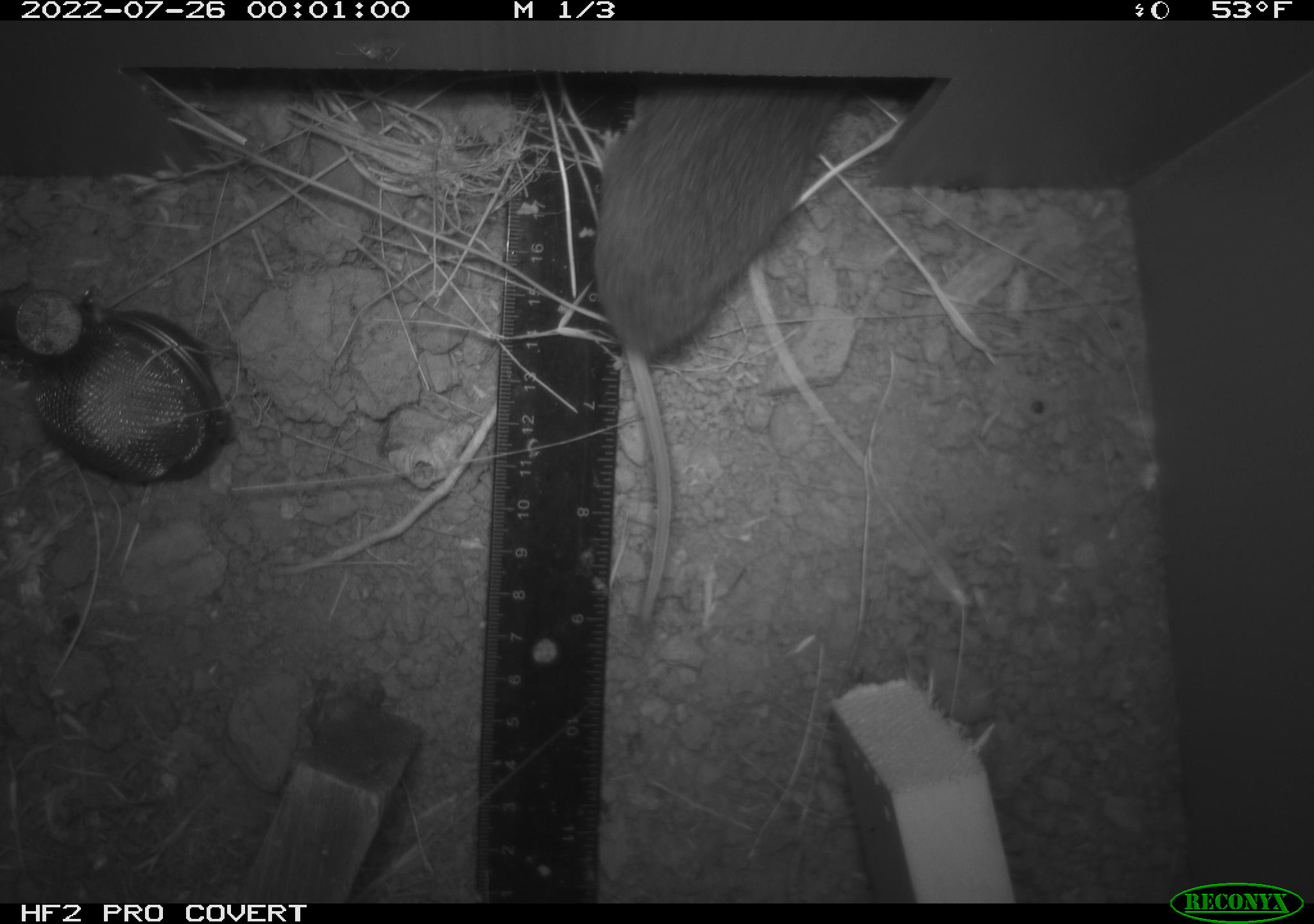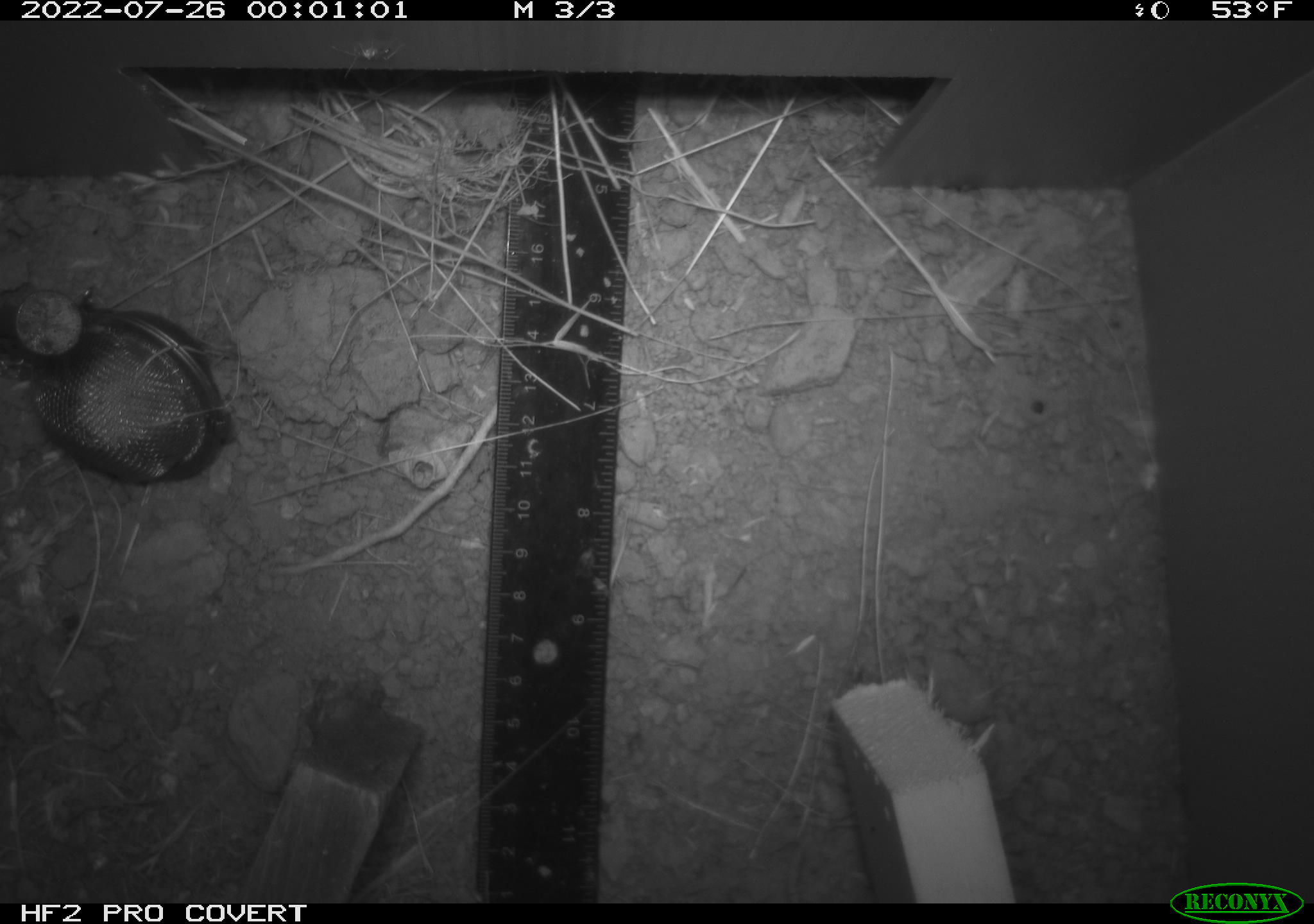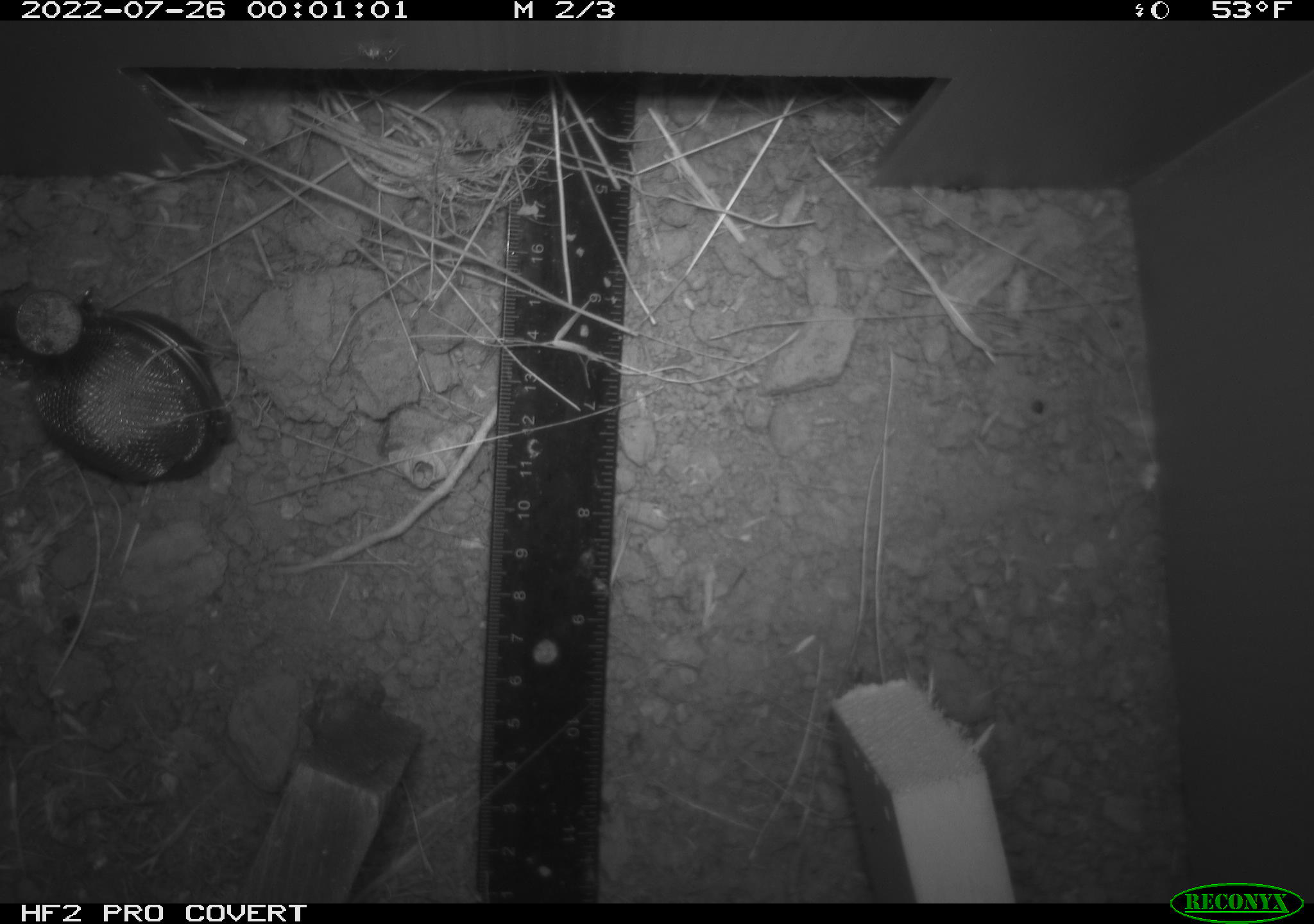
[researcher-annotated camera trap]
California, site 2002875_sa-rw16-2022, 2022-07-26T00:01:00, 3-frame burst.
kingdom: Animalia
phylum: Chordata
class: Mammalia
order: Rodentia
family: Cricetidae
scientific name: Arvicolinae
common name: voles, lemmings, and muskrats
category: arvicolinae subfamily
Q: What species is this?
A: Arvicolinae subfamily (voles, lemmings, and muskrats) (Arvicolinae).